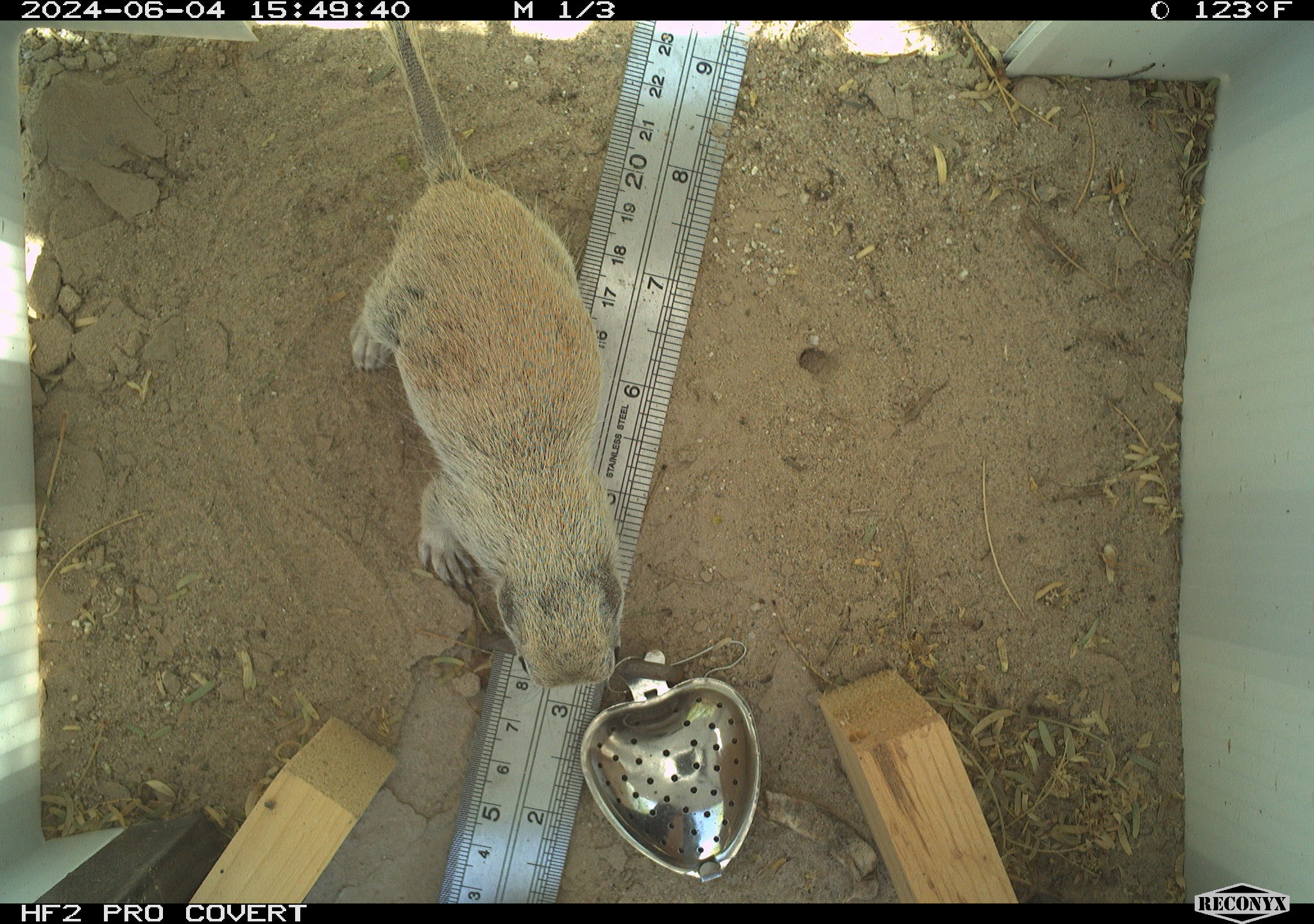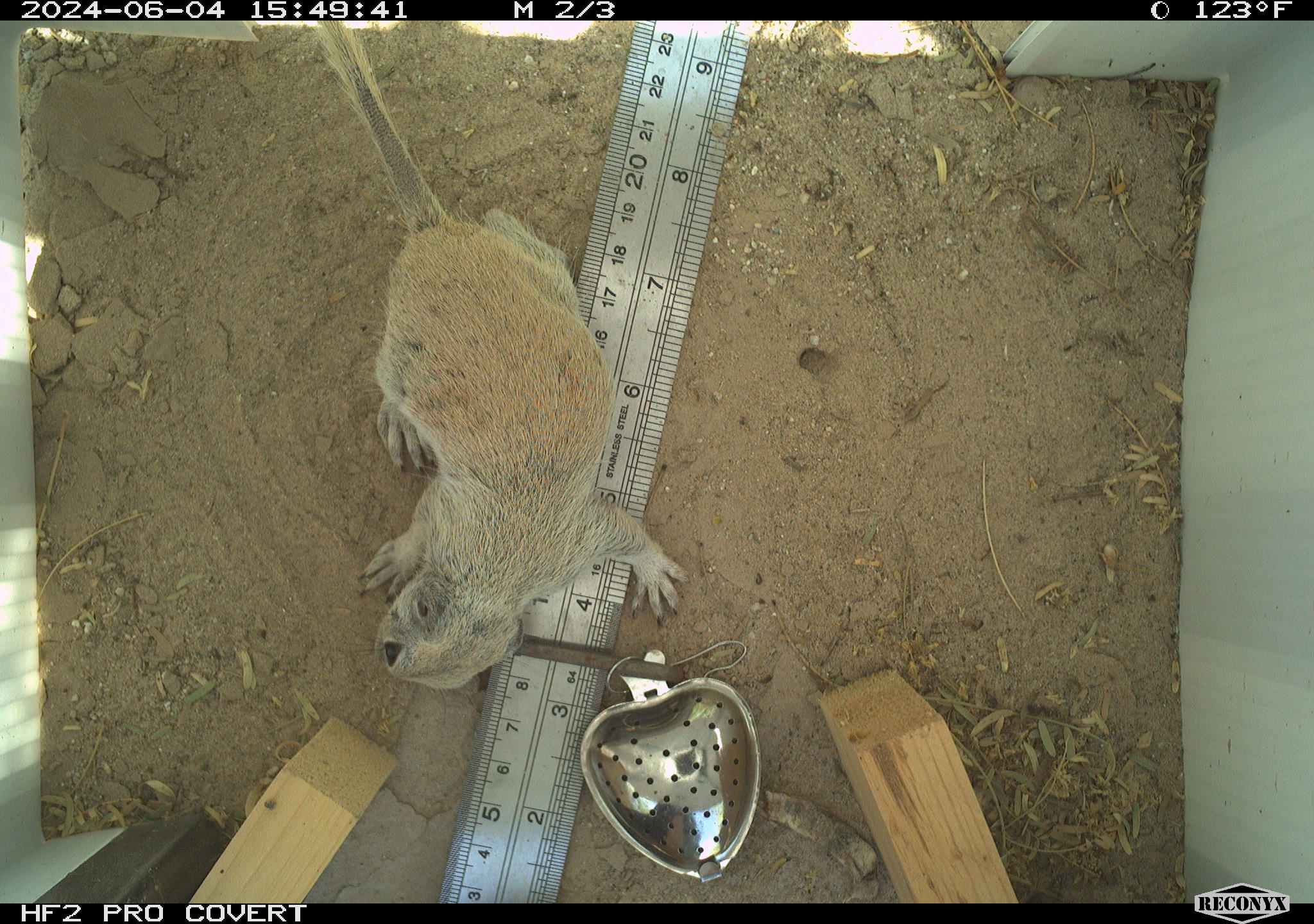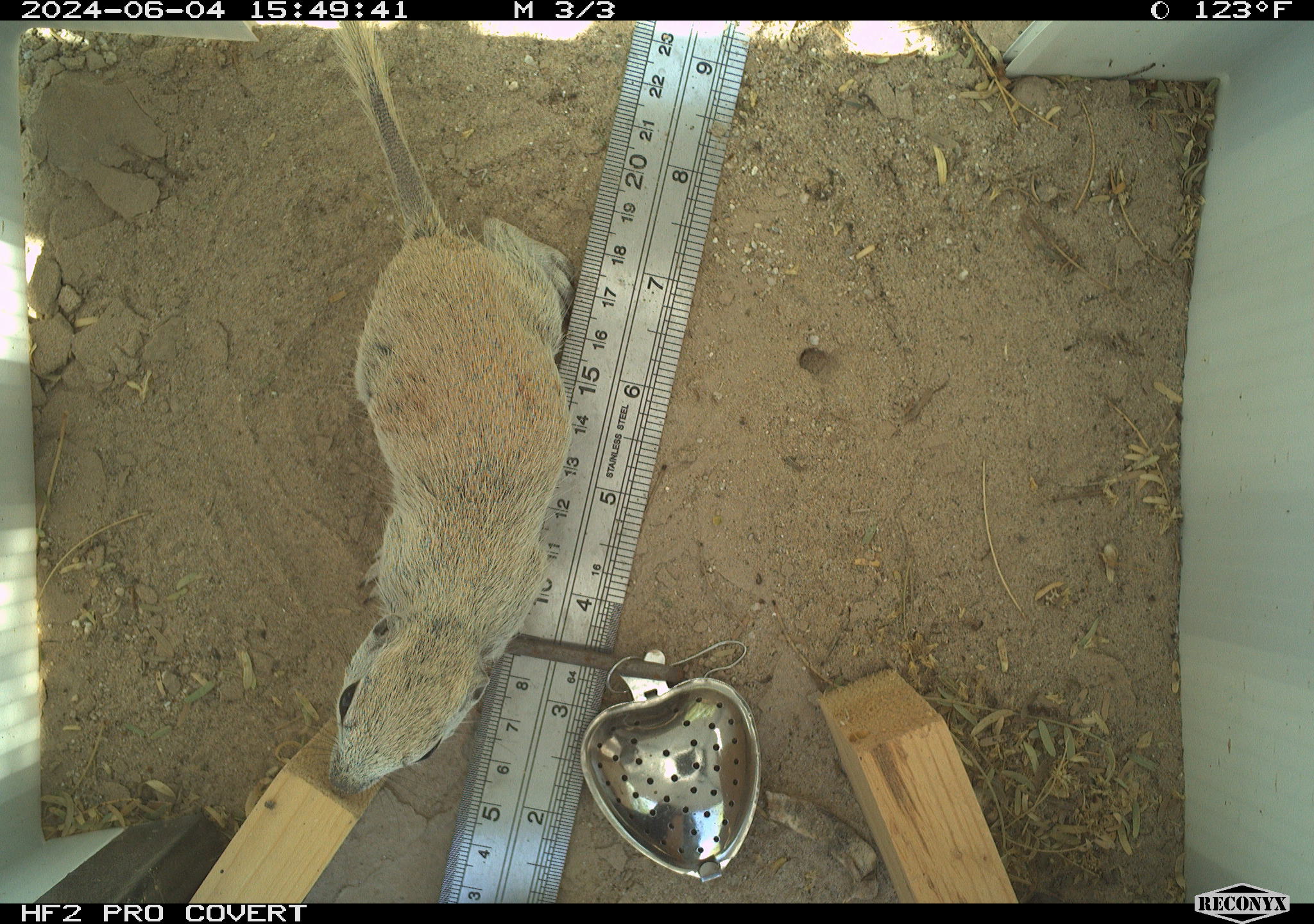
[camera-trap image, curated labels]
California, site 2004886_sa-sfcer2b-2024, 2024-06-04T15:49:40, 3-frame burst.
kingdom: Animalia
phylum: Chordata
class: Mammalia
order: Rodentia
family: Sciuridae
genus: Xerospermophilus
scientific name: Xerospermophilus tereticaudus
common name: round-tailed ground squirrel